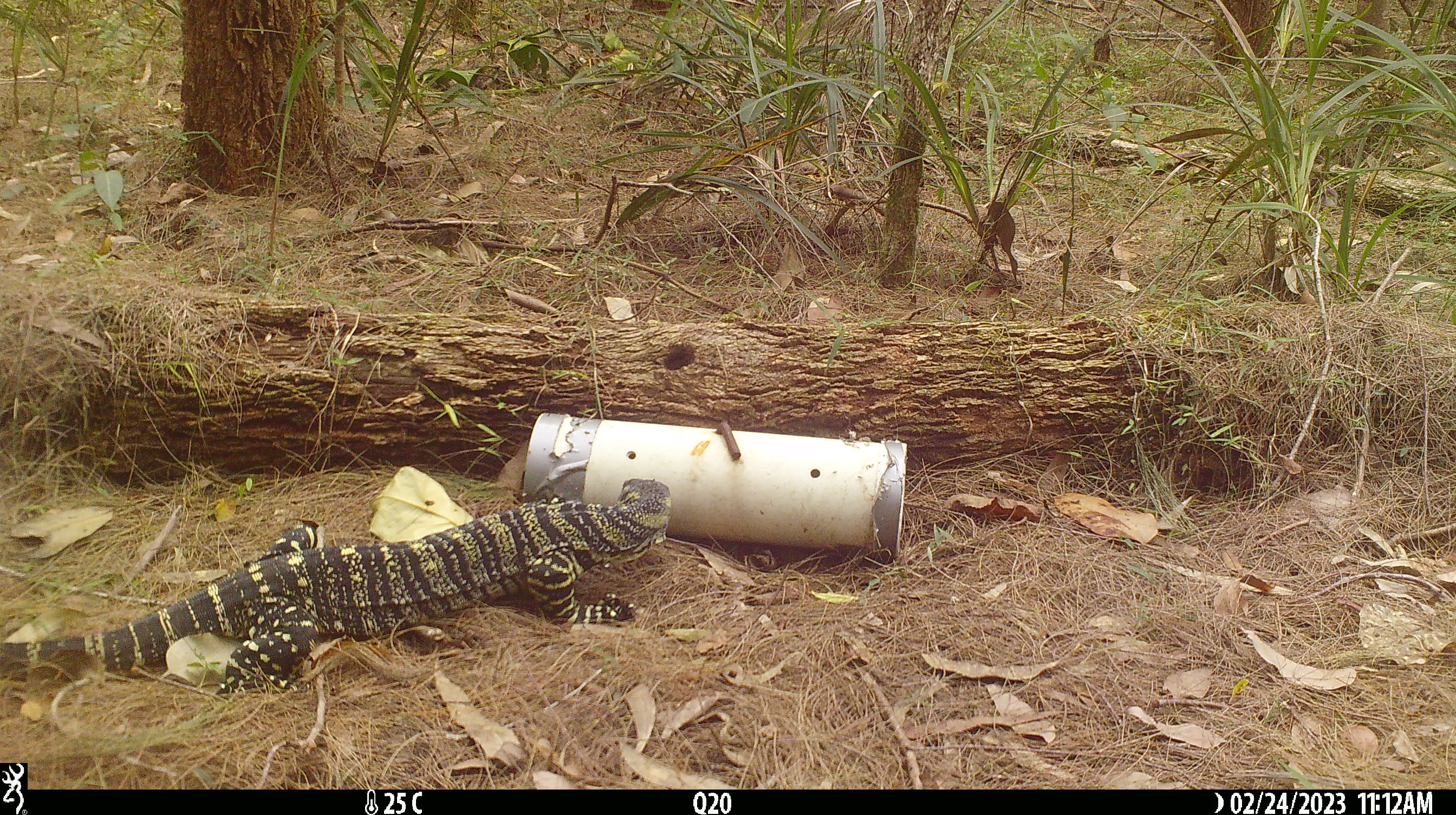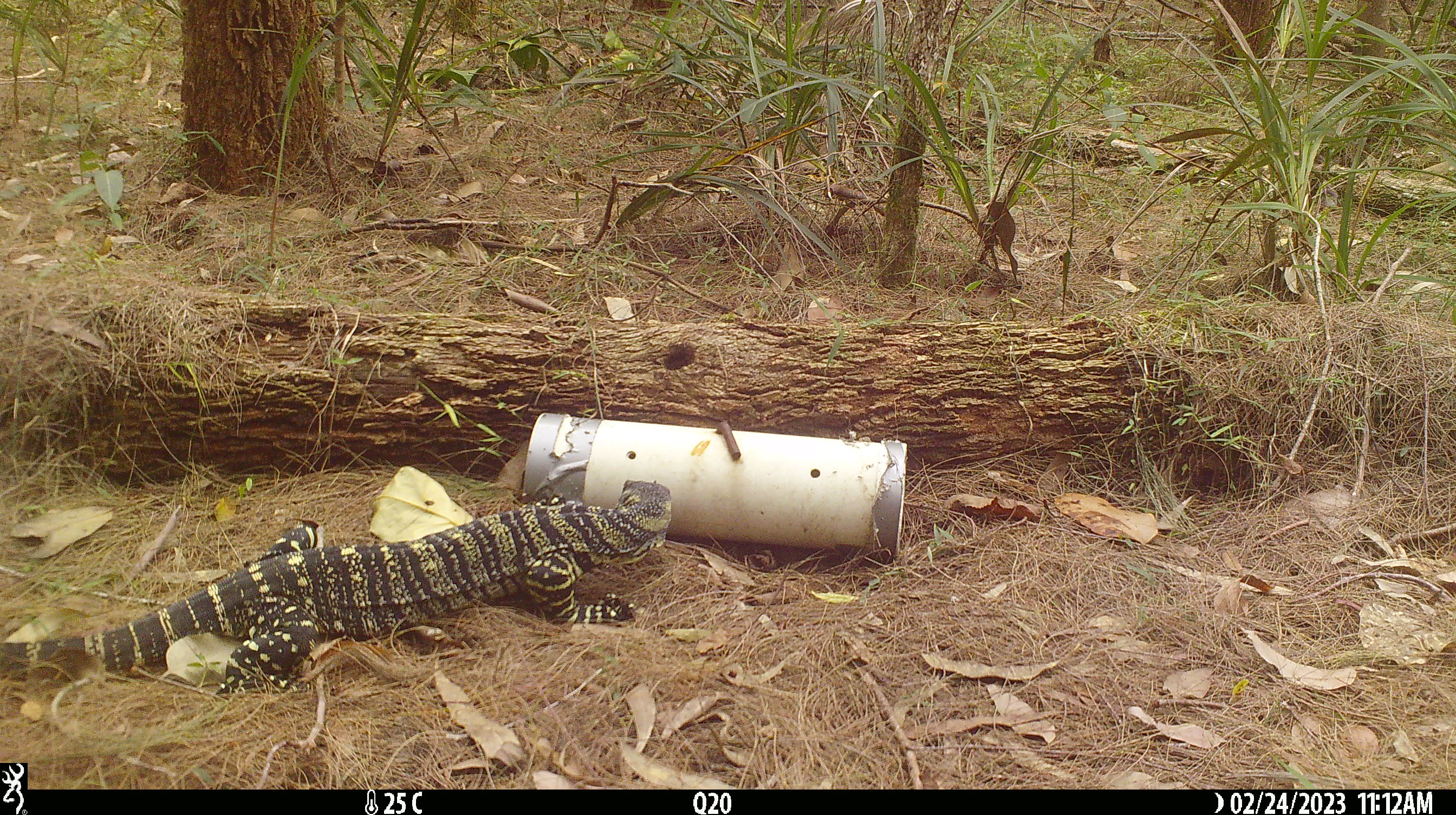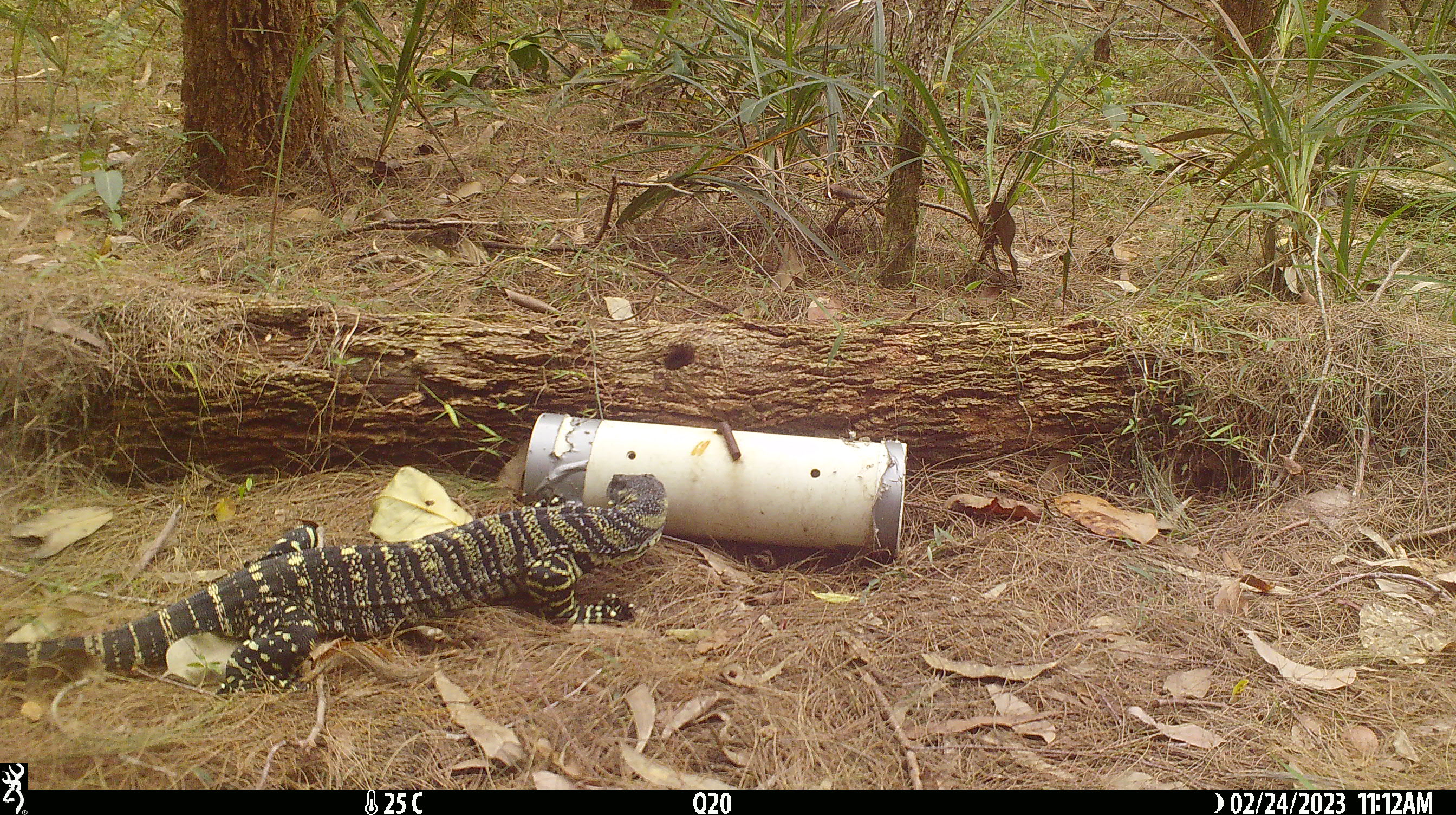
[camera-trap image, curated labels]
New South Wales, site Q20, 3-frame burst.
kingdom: Animalia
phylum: Chordata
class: Reptilia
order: Squamata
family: Varanidae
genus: Varanus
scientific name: Varanus varius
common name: lace monitor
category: goanna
Goanna (lace monitor) (Varanus varius).